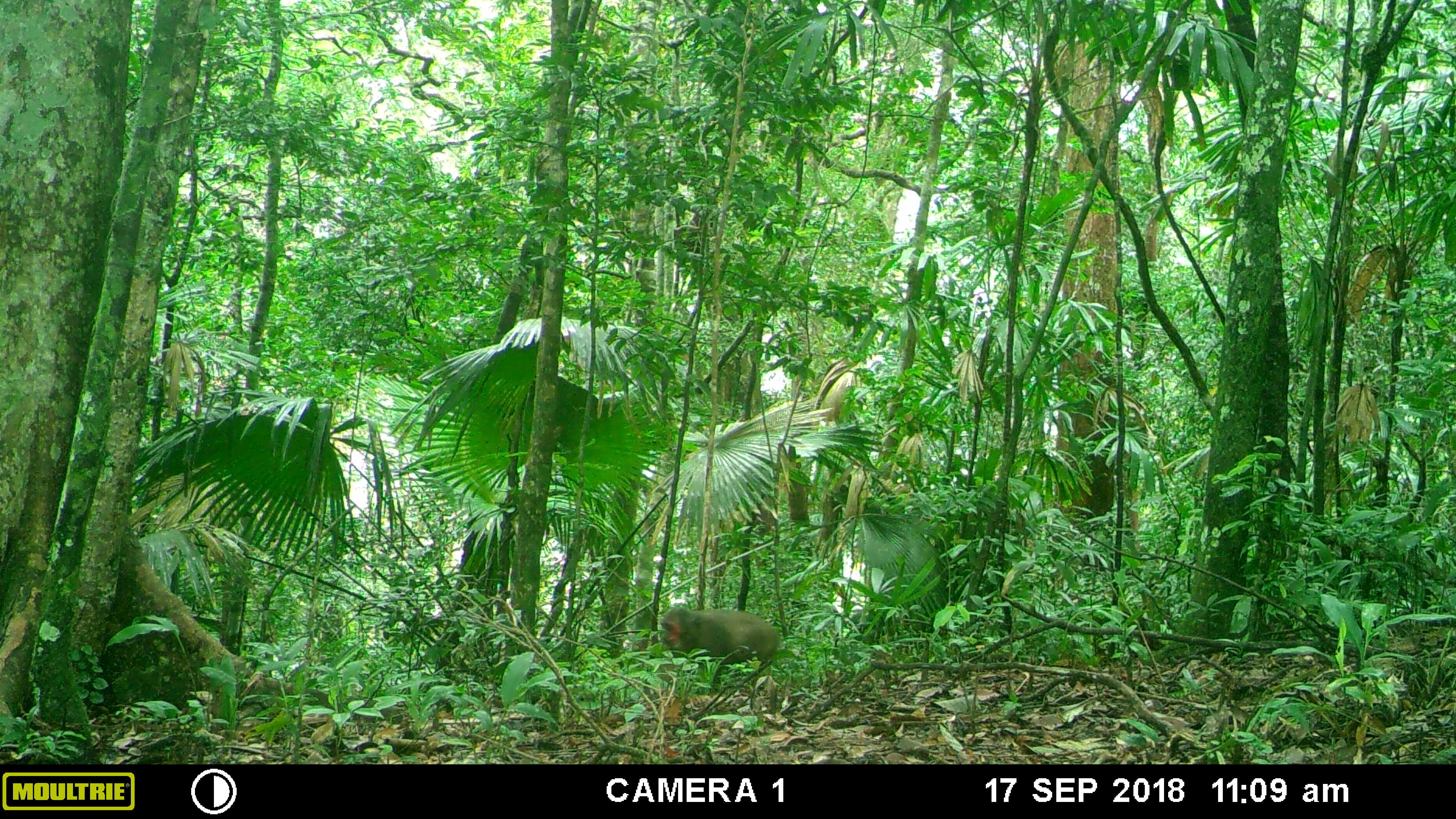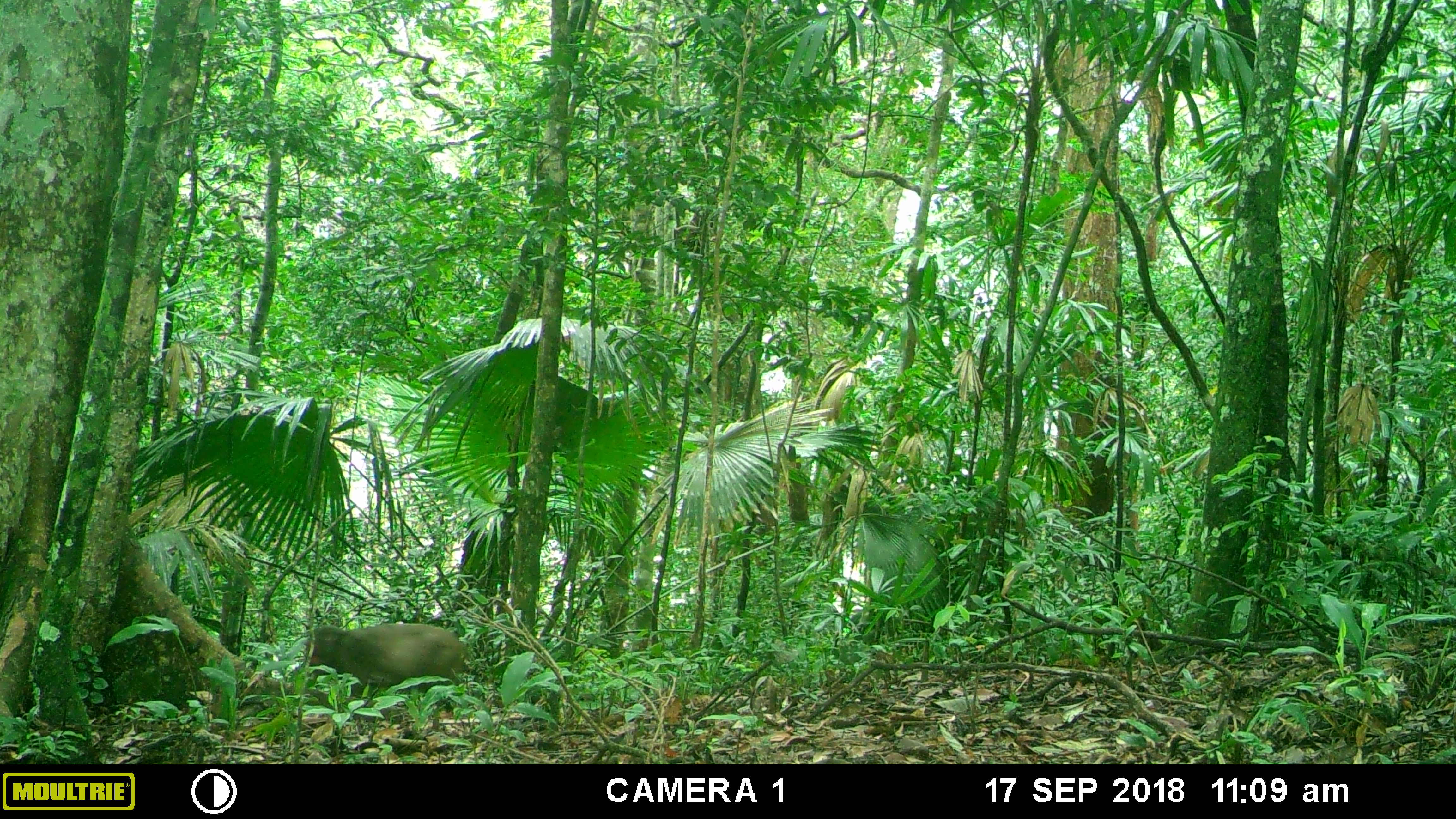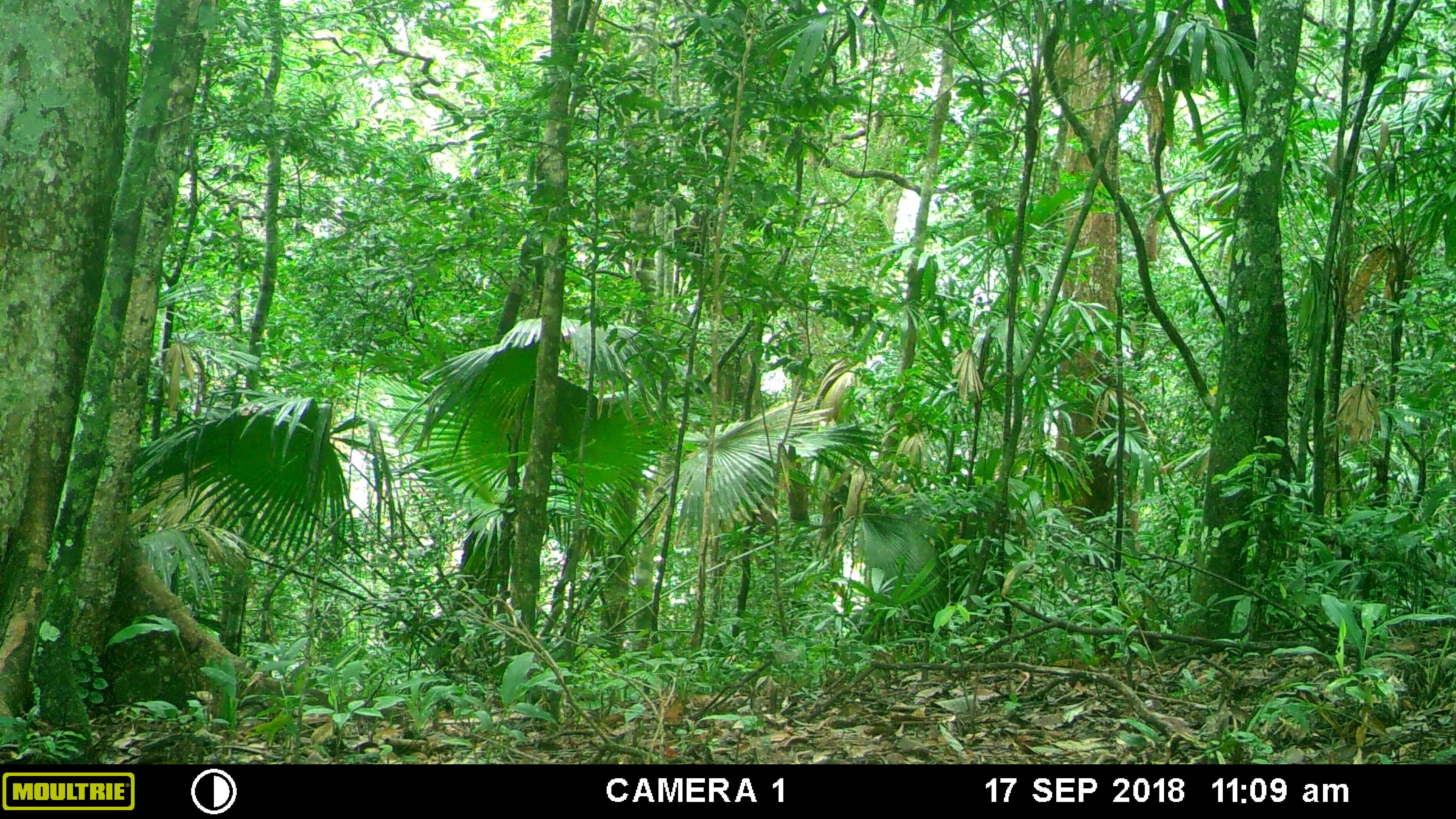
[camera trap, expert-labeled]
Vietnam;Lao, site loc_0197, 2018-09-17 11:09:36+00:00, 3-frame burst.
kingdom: Animalia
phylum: Chordata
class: Mammalia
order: Primates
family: Cercopithecidae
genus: Macaca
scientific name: Macaca arctoides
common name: stump-tailed macaque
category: stump tailed macaque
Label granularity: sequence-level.